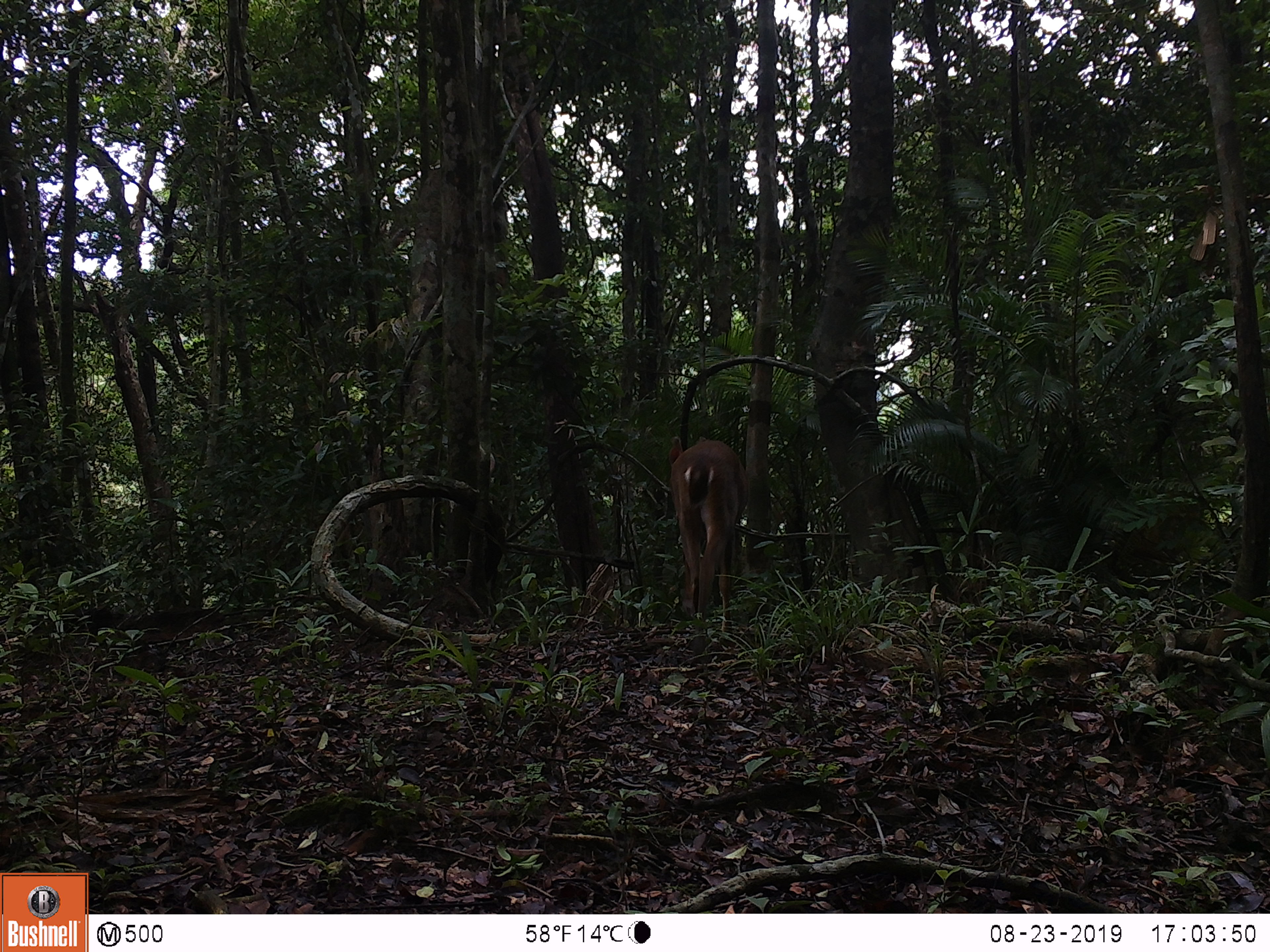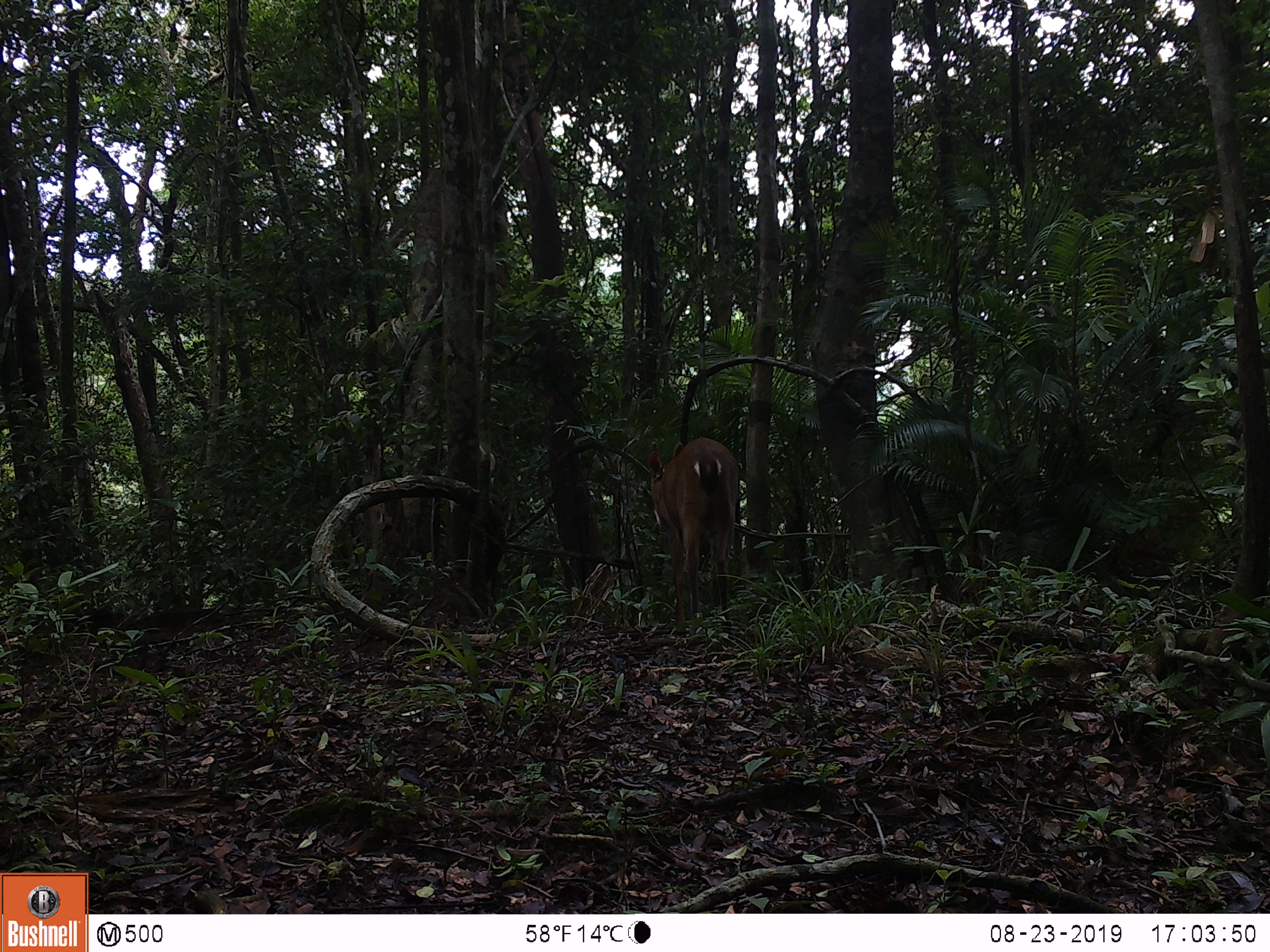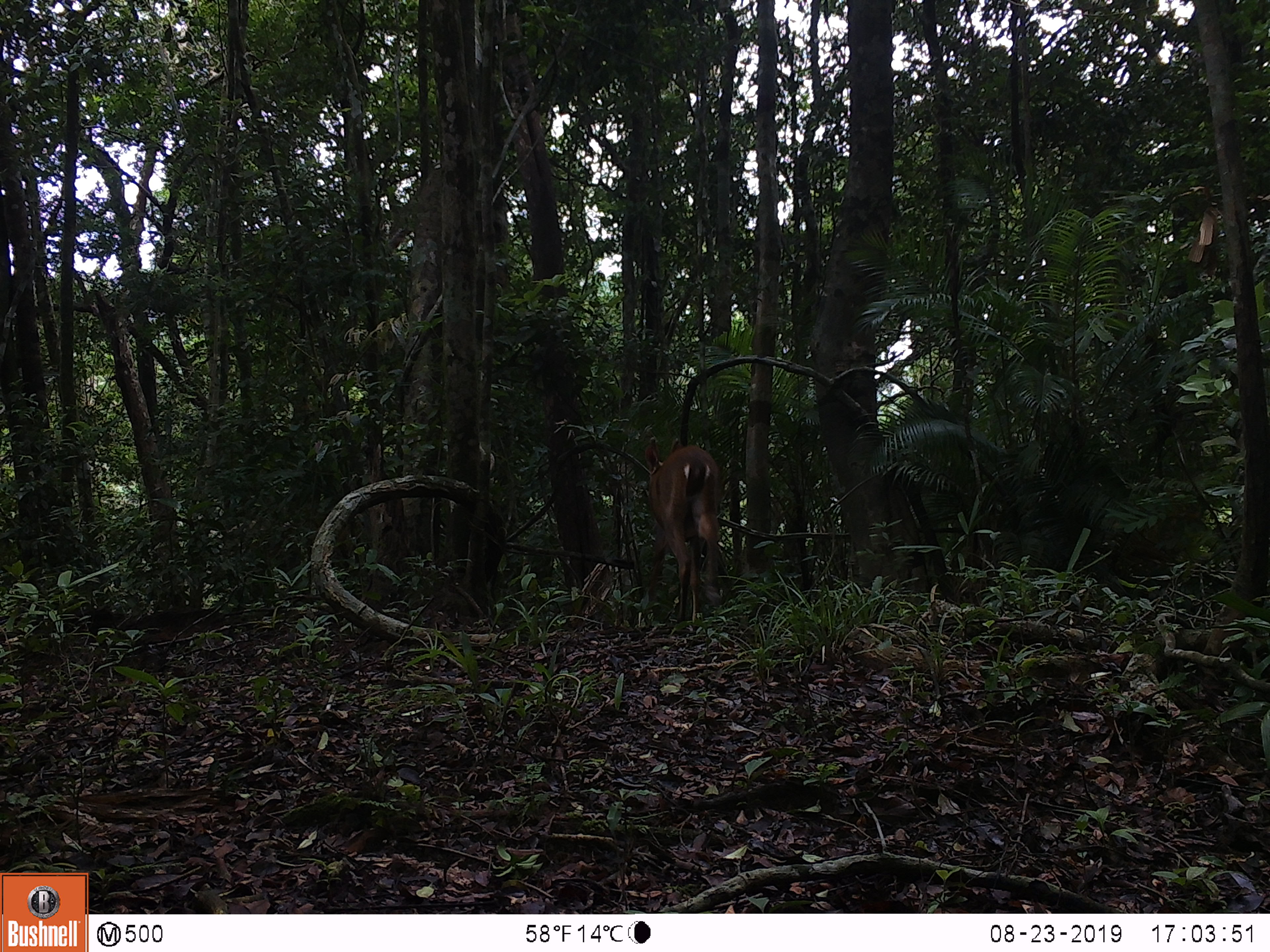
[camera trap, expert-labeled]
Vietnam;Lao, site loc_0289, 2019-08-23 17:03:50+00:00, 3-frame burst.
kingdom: Animalia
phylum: Chordata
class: Mammalia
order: Artiodactyla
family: Cervidae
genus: Muntiacus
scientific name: Muntiacus vuquangensis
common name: large-antlered muntjac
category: large antlered muntjac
Large antlered muntjac (large-antlered muntjac) (Muntiacus vuquangensis). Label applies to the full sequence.